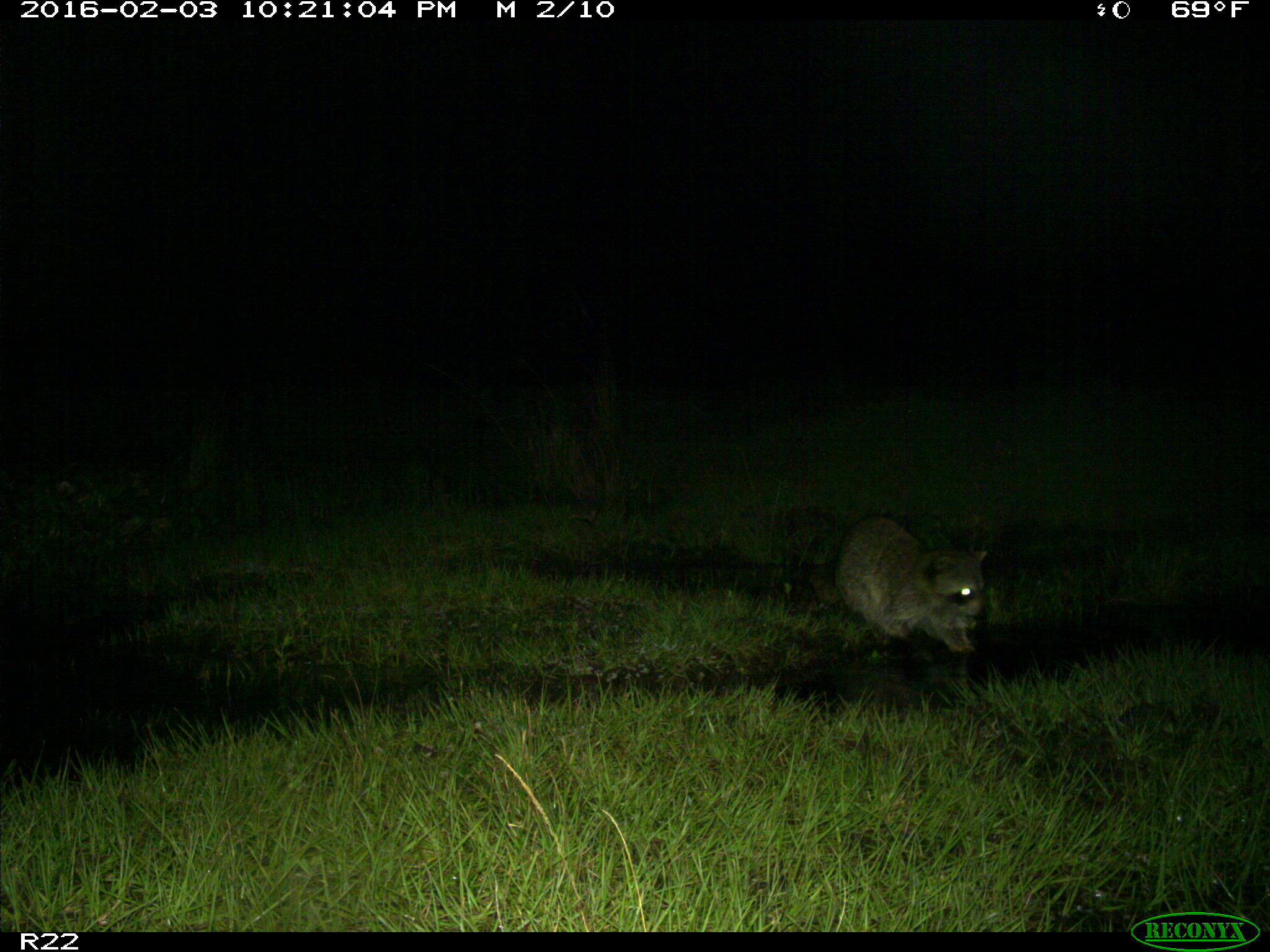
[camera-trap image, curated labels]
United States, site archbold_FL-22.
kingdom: Animalia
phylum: Chordata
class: Mammalia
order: Carnivora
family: Procyonidae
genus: Procyon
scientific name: Procyon lotor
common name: common raccoon